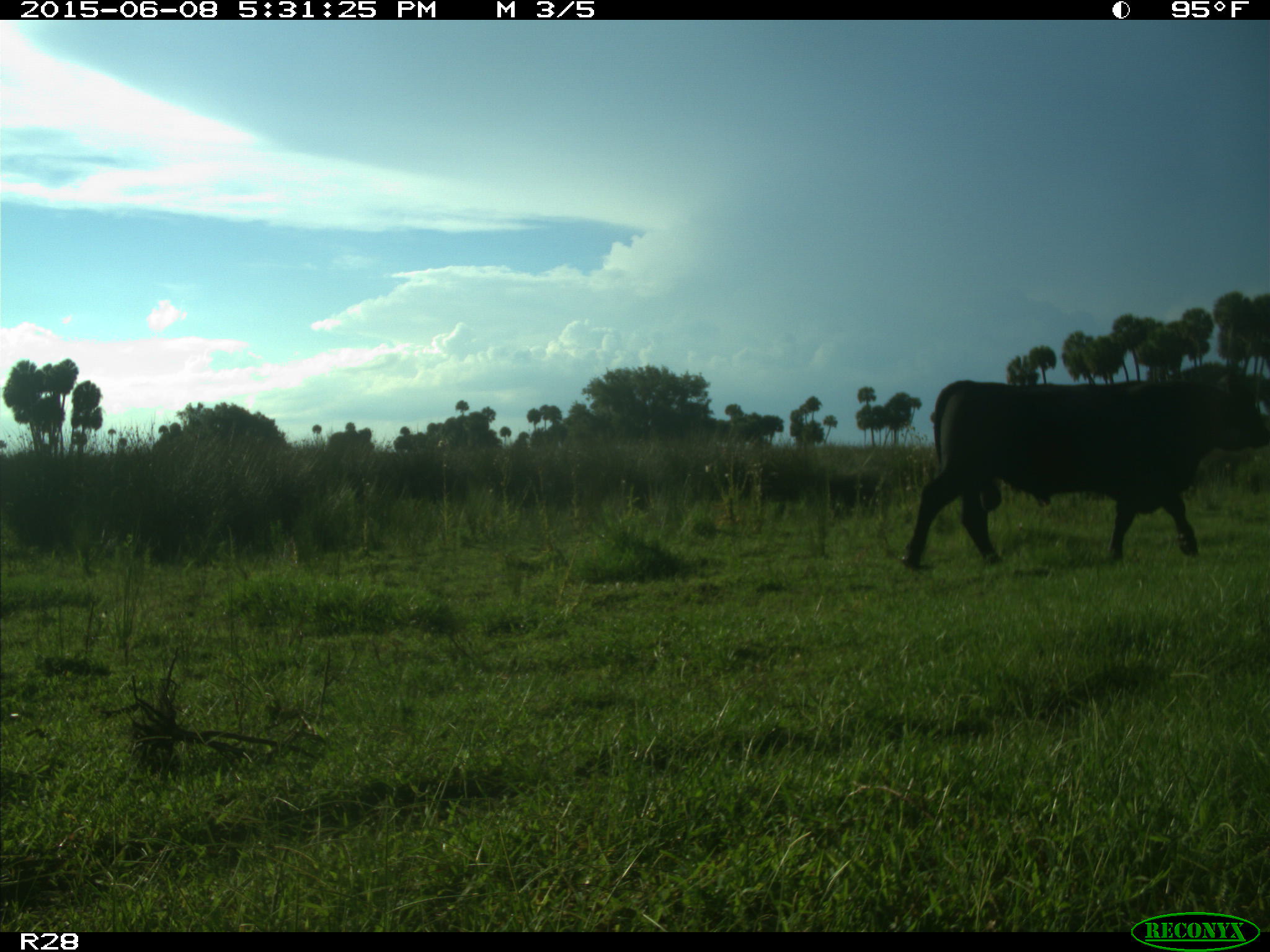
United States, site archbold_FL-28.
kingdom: Animalia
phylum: Chordata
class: Mammalia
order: Artiodactyla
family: Bovidae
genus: Bos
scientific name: Bos taurus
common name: domestic cow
Bos taurus (domestic cow).